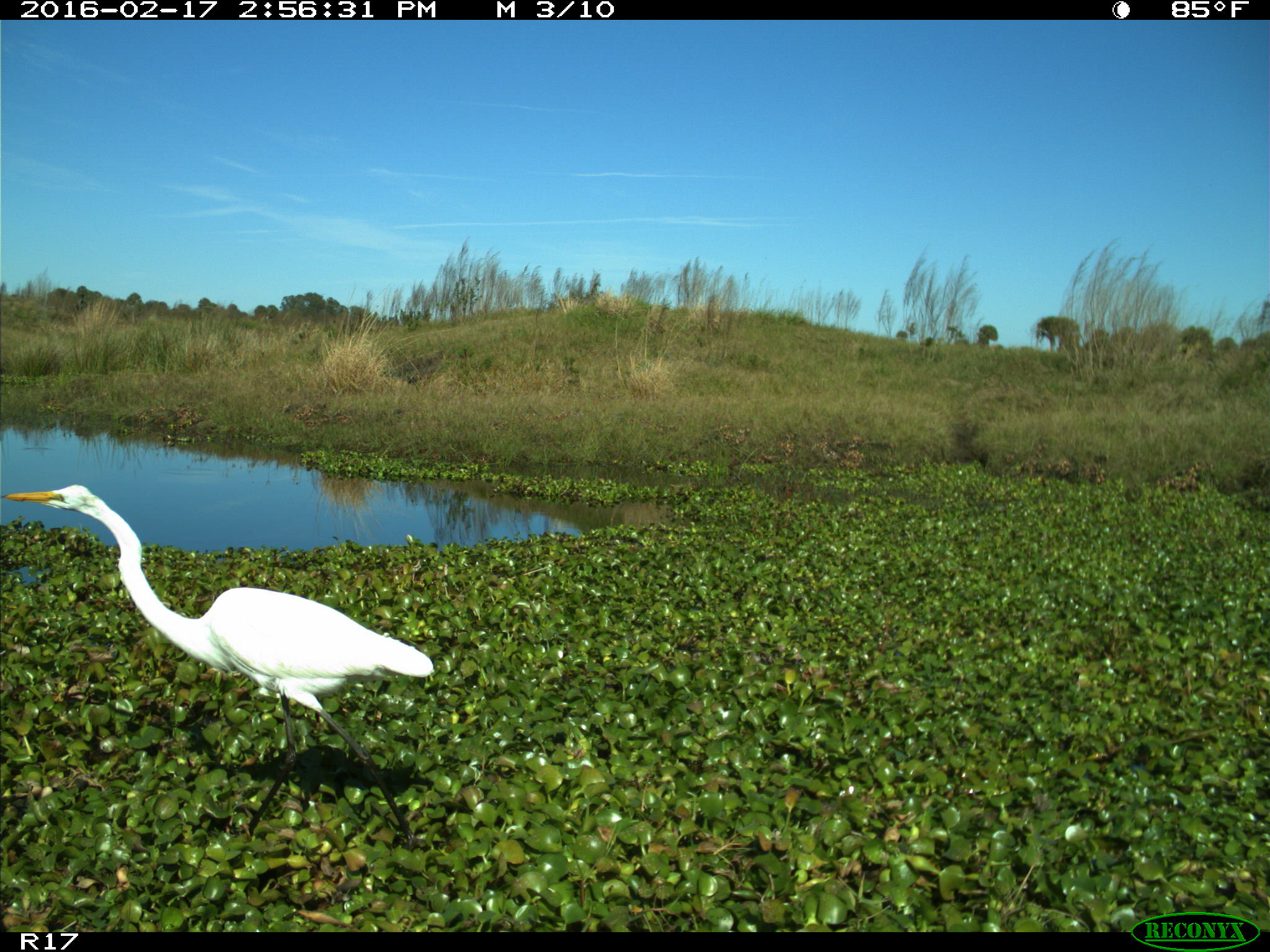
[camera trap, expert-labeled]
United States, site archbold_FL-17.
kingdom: Animalia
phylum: Chordata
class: Aves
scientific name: Aves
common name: birds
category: unidentified bird